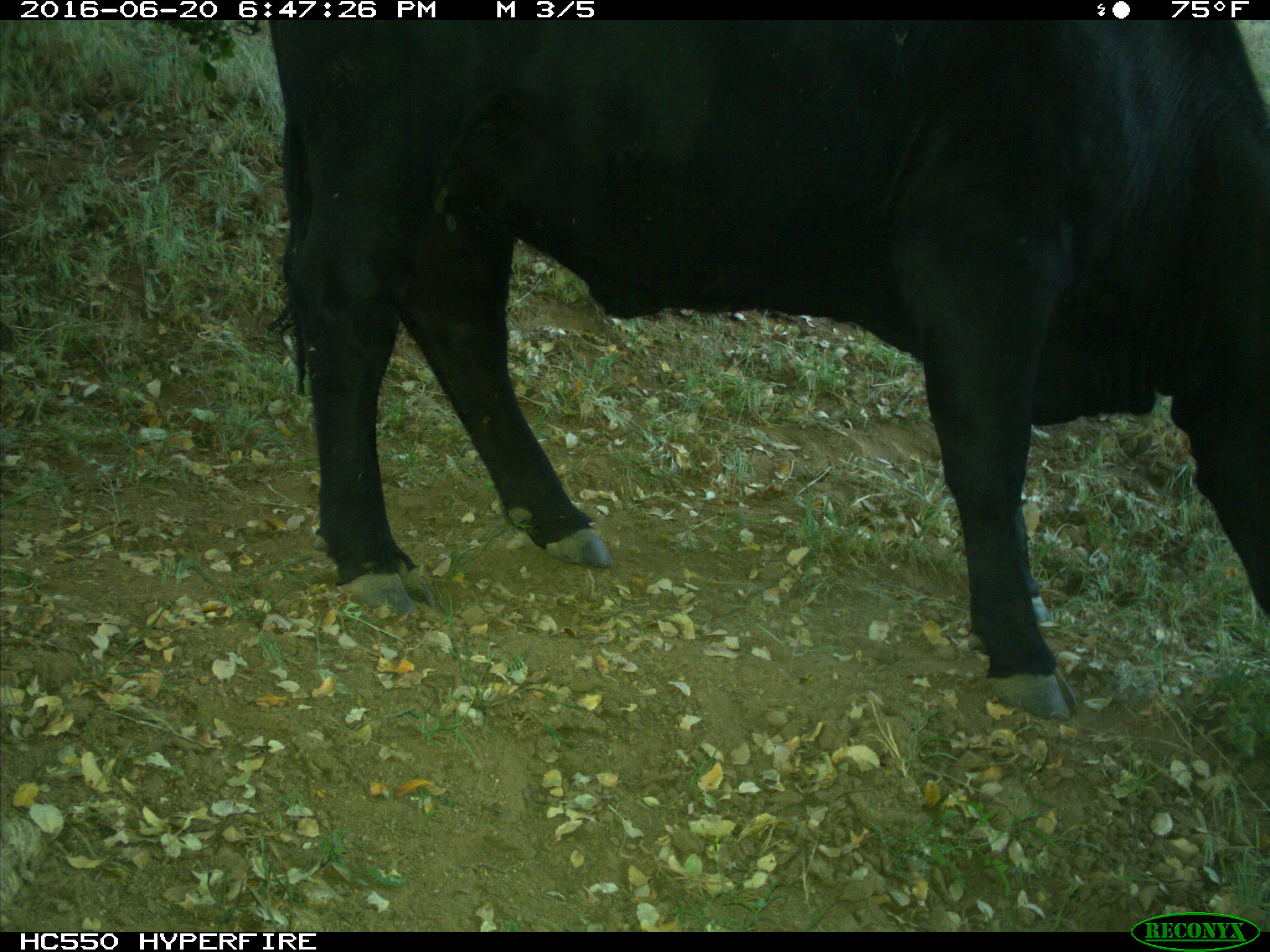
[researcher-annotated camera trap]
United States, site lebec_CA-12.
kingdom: Animalia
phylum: Chordata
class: Mammalia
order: Artiodactyla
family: Bovidae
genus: Bos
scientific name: Bos taurus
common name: domestic cow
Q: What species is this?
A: Bos taurus (domestic cow).